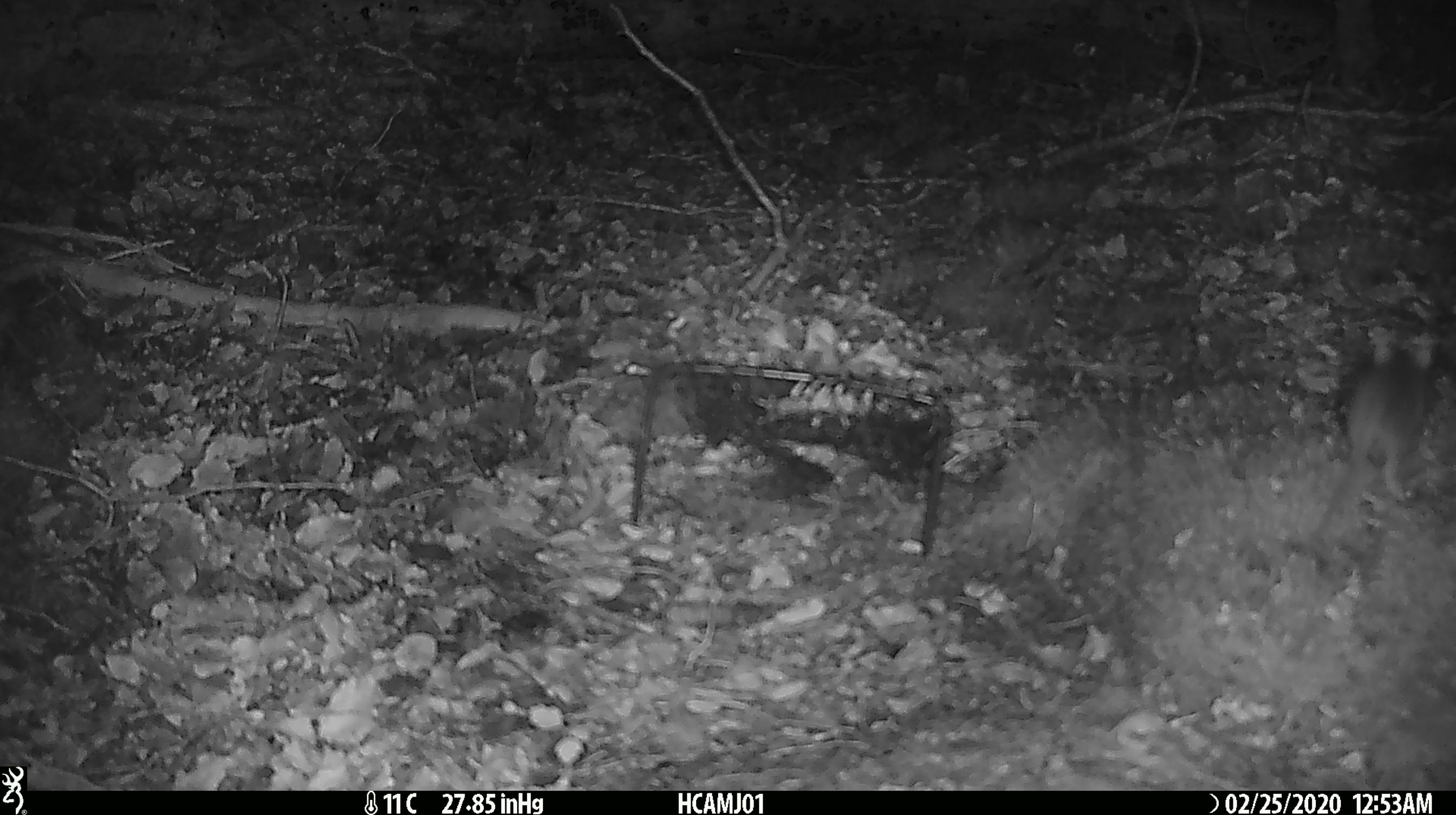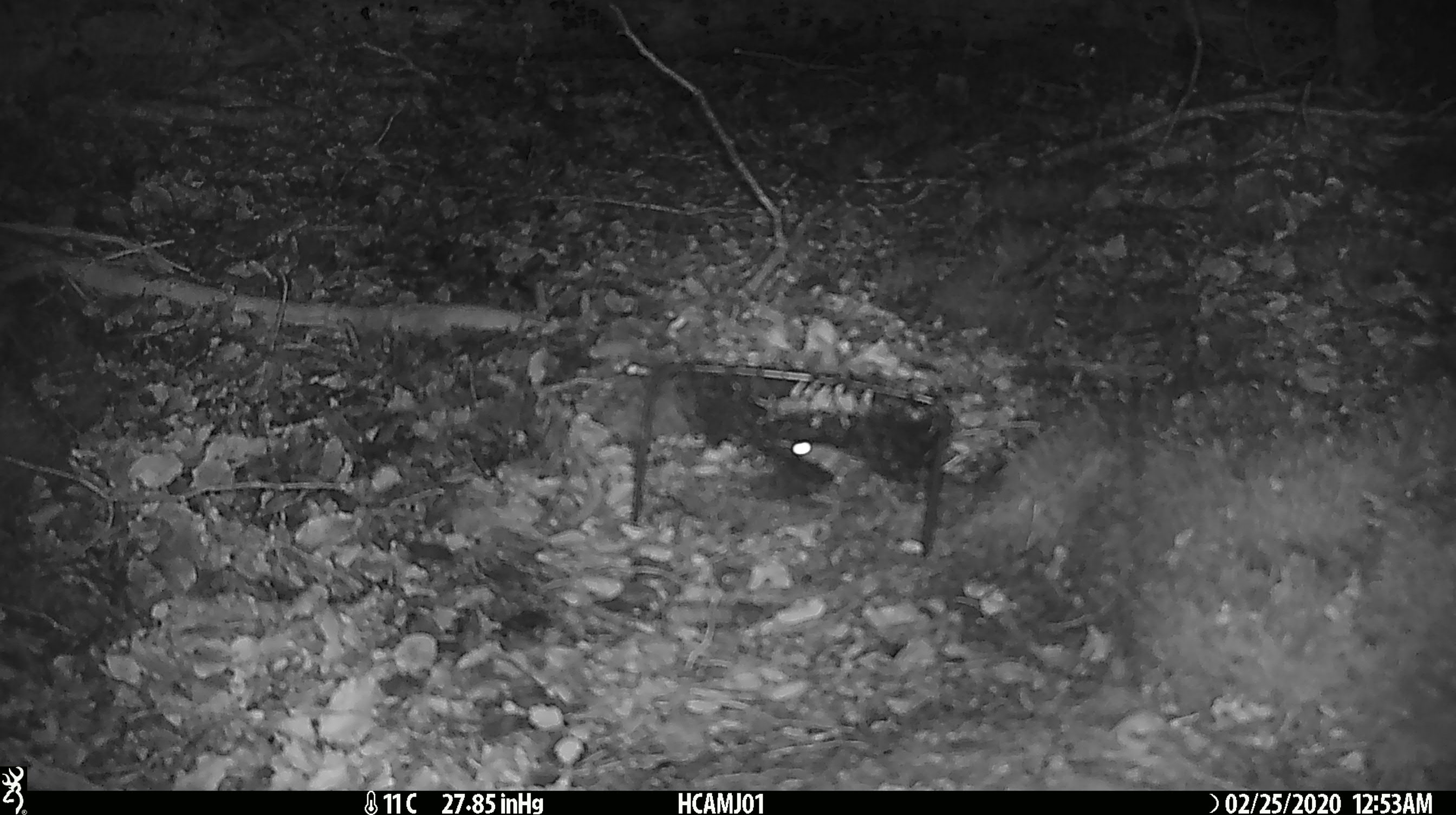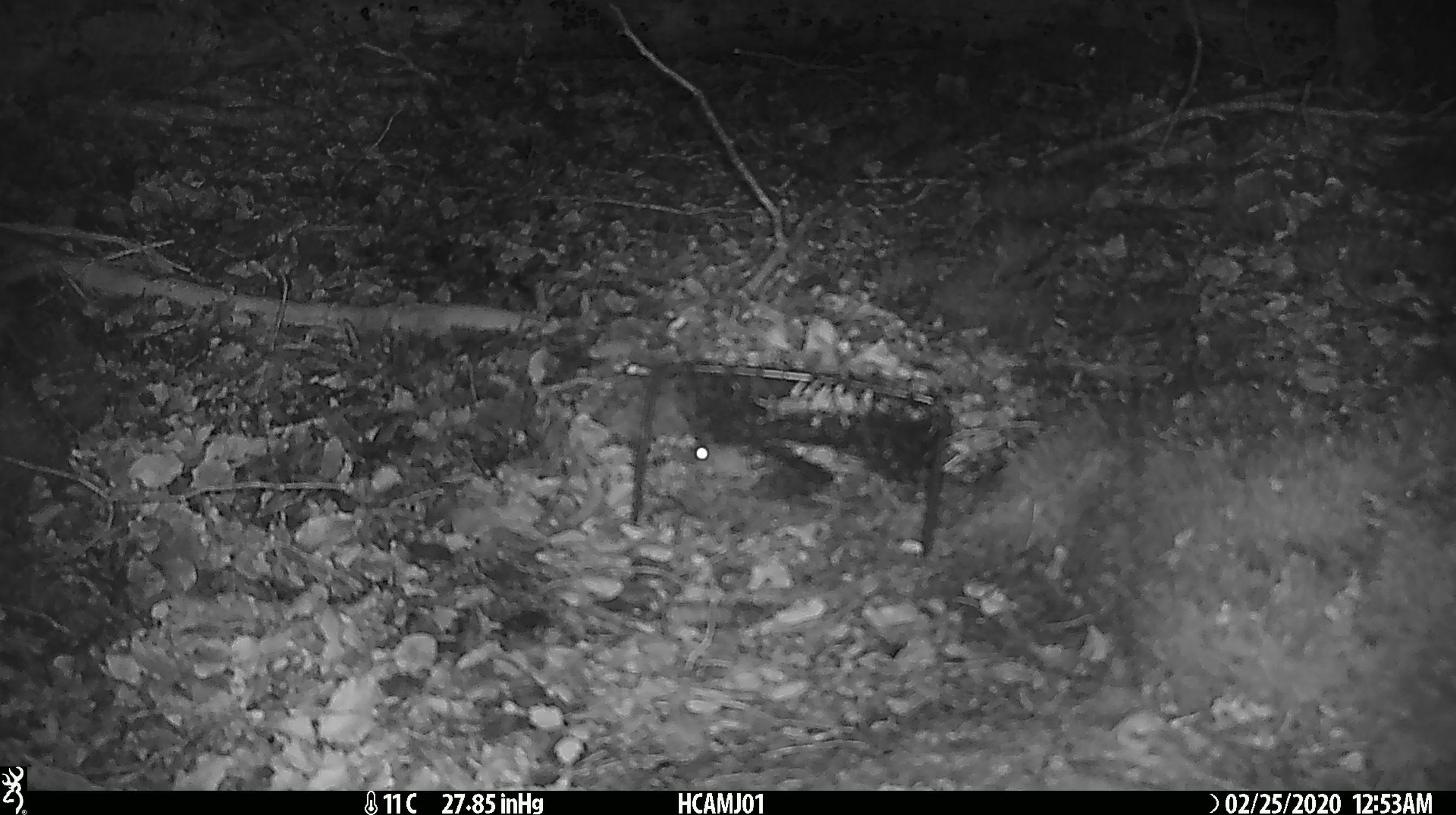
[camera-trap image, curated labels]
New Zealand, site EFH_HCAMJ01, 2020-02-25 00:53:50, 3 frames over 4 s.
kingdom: Animalia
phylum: Chordata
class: Mammalia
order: Rodentia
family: Muridae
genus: Mus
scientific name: Mus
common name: mouse